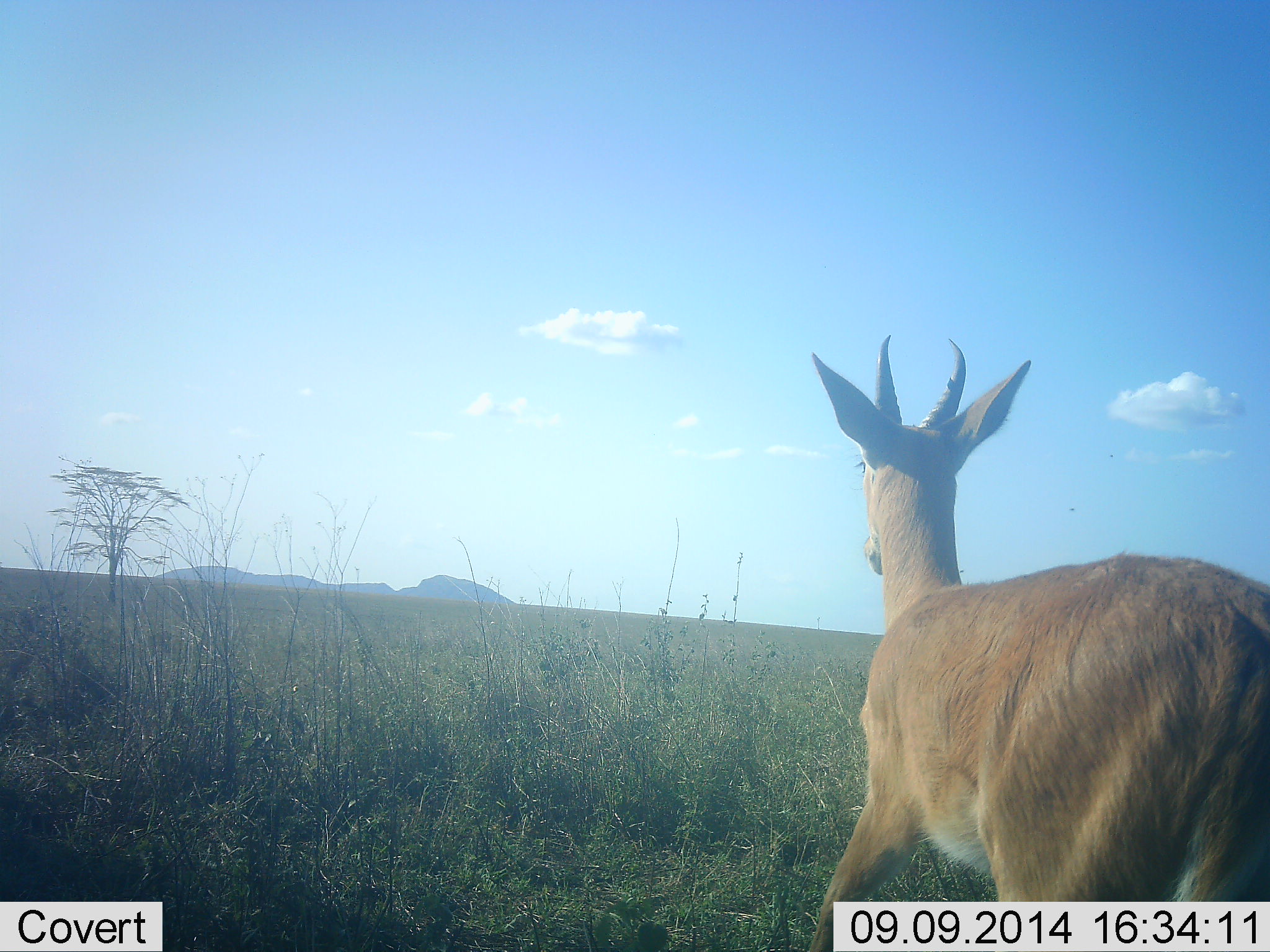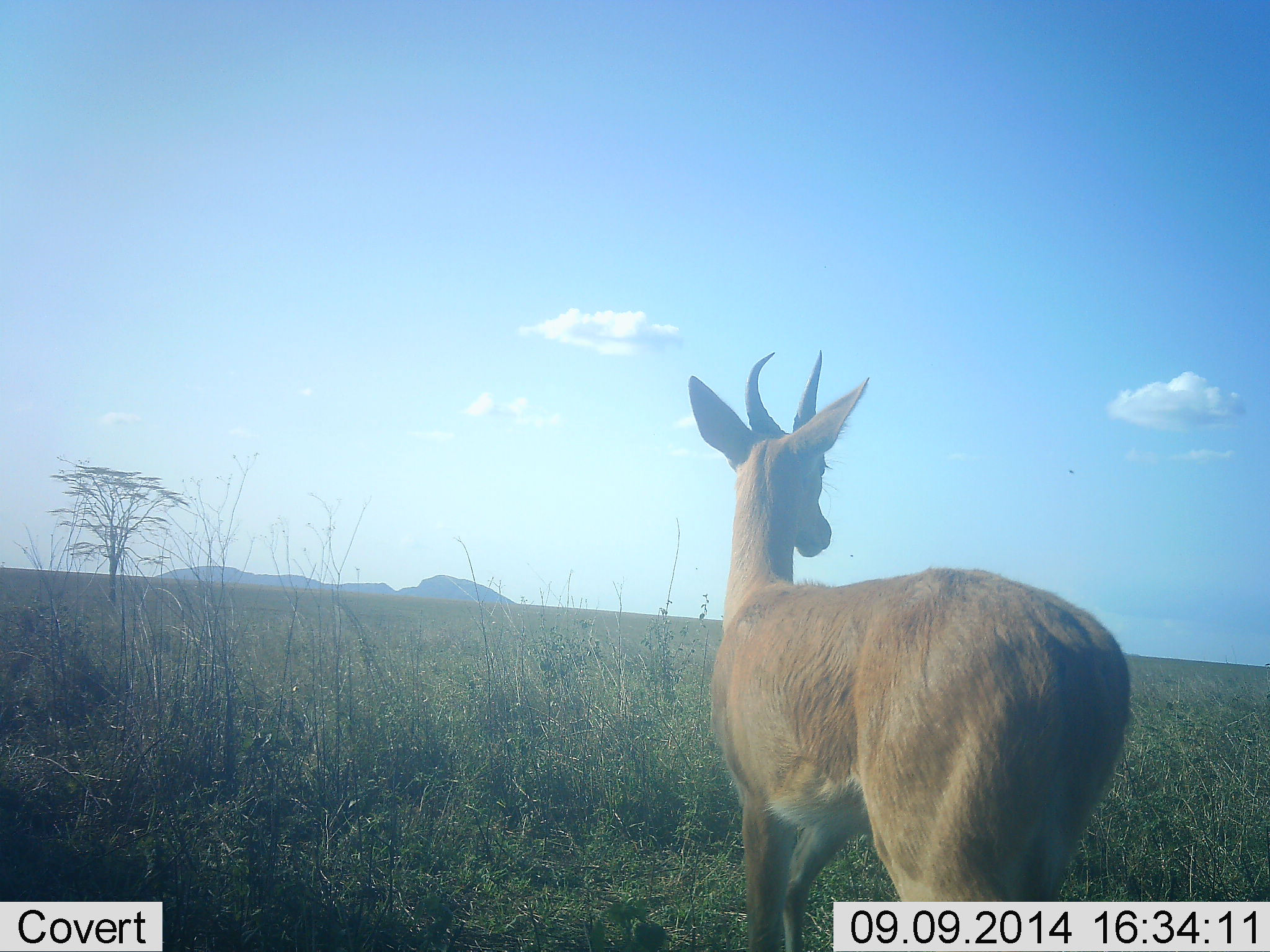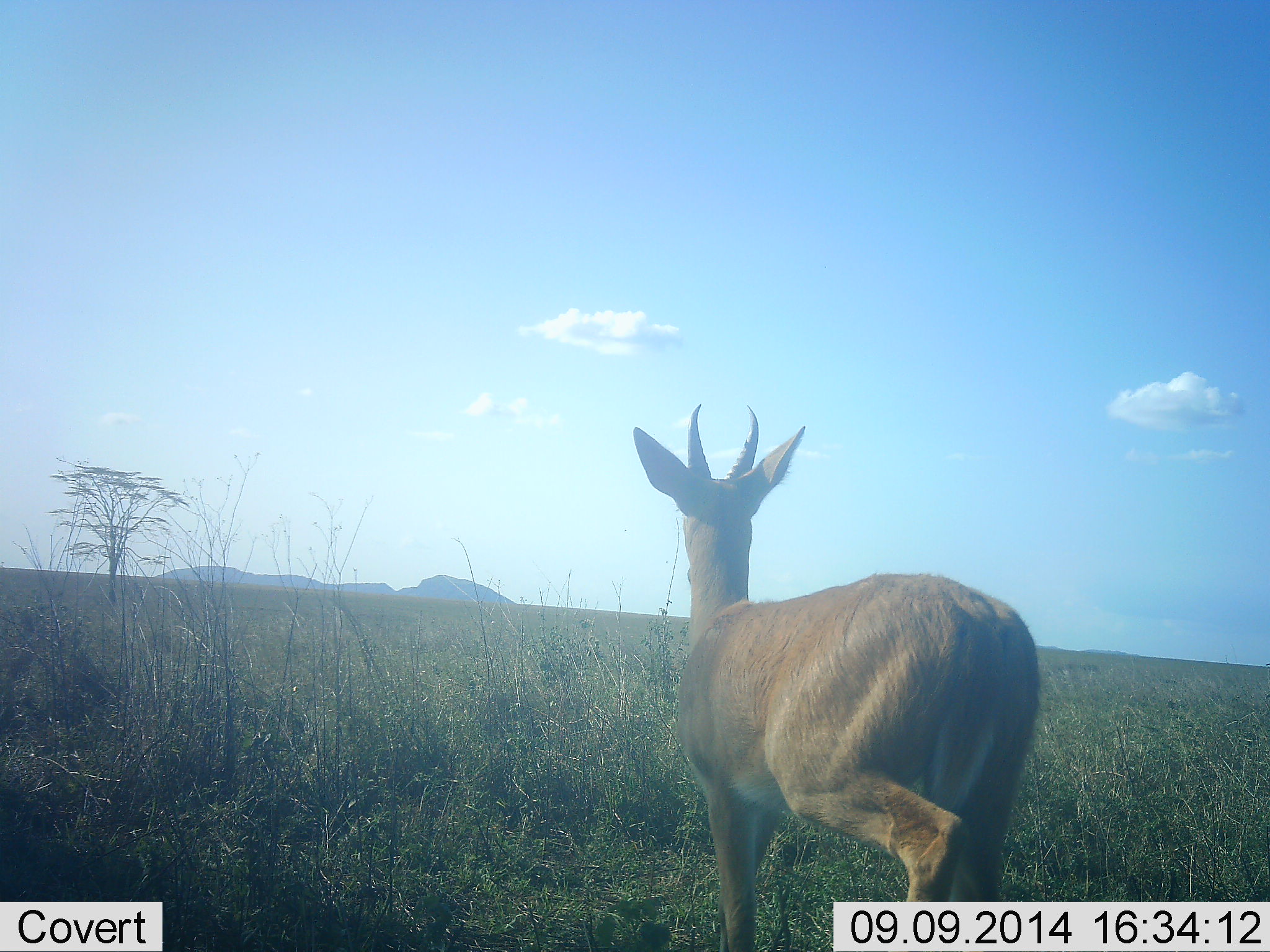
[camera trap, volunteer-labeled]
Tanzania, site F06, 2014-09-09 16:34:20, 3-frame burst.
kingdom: Animalia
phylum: Chordata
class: Mammalia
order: Artiodactyla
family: Bovidae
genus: Redunca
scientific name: Redunca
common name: reedbuck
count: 1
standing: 40%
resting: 0%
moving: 60%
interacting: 10%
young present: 0%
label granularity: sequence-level